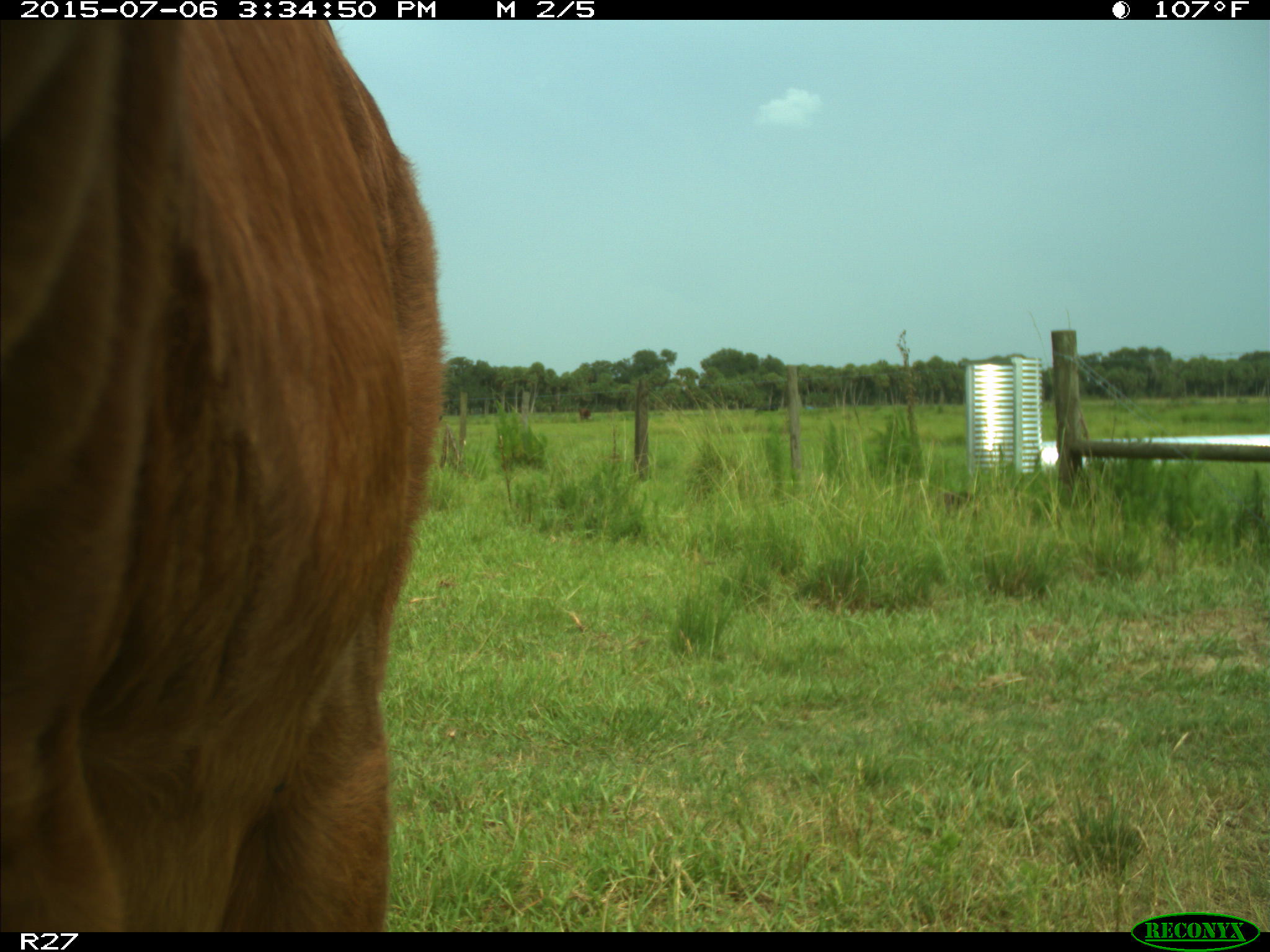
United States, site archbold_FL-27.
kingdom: Animalia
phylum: Chordata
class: Mammalia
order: Artiodactyla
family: Bovidae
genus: Bos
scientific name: Bos taurus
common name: domestic cow